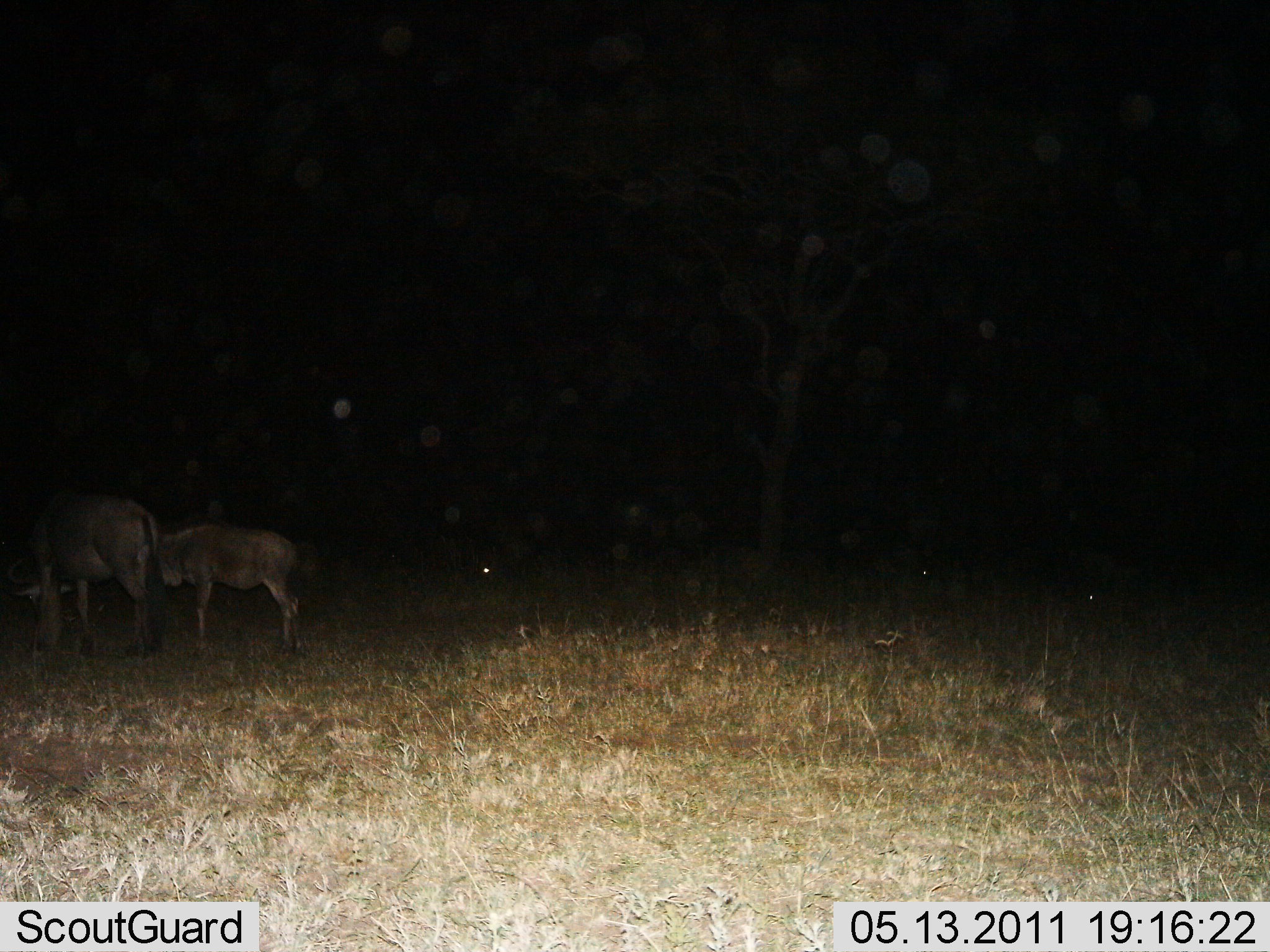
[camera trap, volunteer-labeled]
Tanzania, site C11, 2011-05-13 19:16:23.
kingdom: Animalia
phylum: Chordata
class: Mammalia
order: Artiodactyla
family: Bovidae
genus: Connochaetes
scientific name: Connochaetes taurinus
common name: blue wildebeest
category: wildebeest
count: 2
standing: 83%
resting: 17%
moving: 8%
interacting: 0%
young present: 75%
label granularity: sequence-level